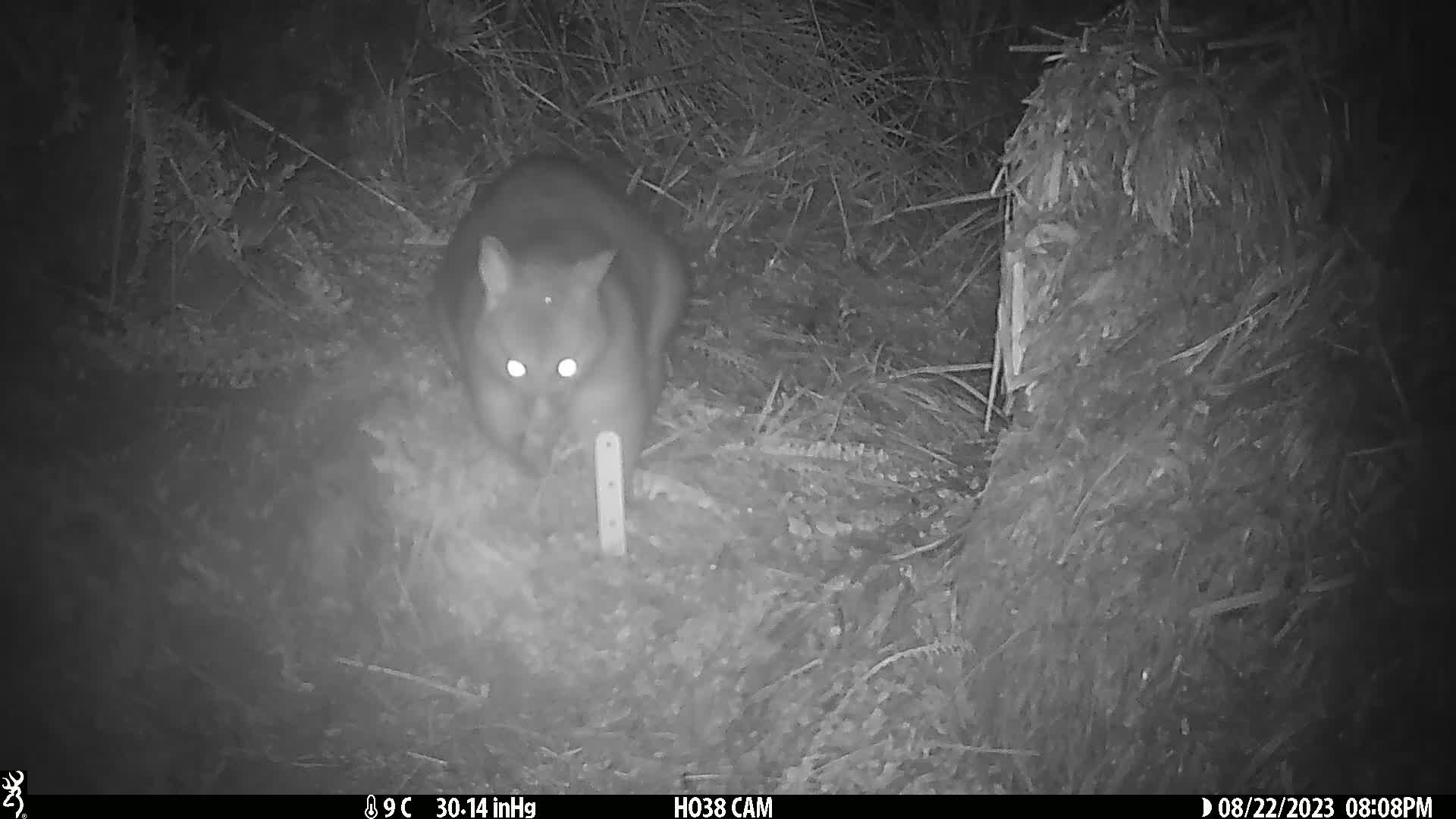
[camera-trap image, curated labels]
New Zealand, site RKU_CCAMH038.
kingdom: Animalia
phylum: Chordata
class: Mammalia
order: Diprotodontia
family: Phalangeridae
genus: Trichosurus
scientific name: Trichosurus vulpecula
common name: common brushtail possum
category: possum